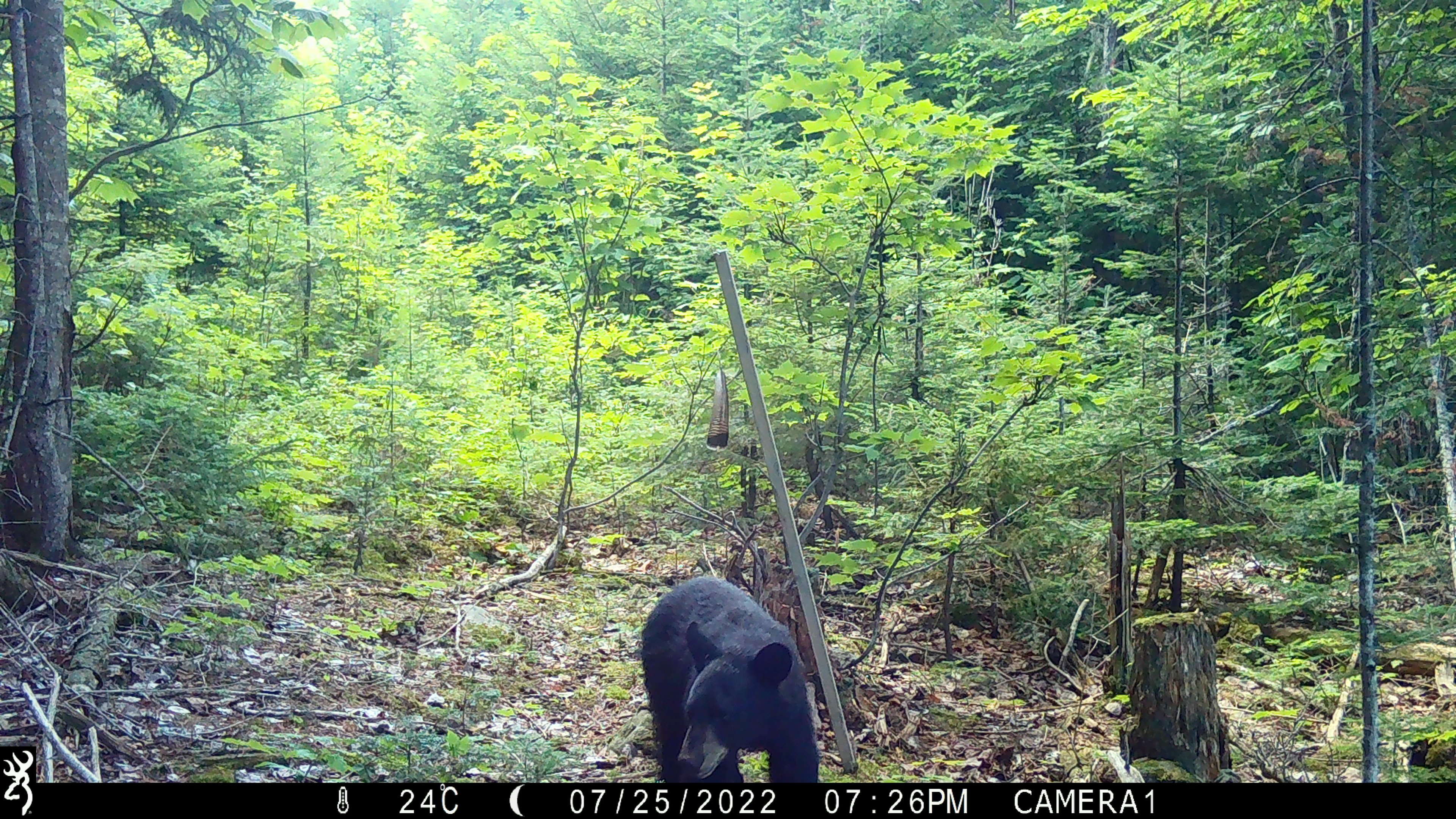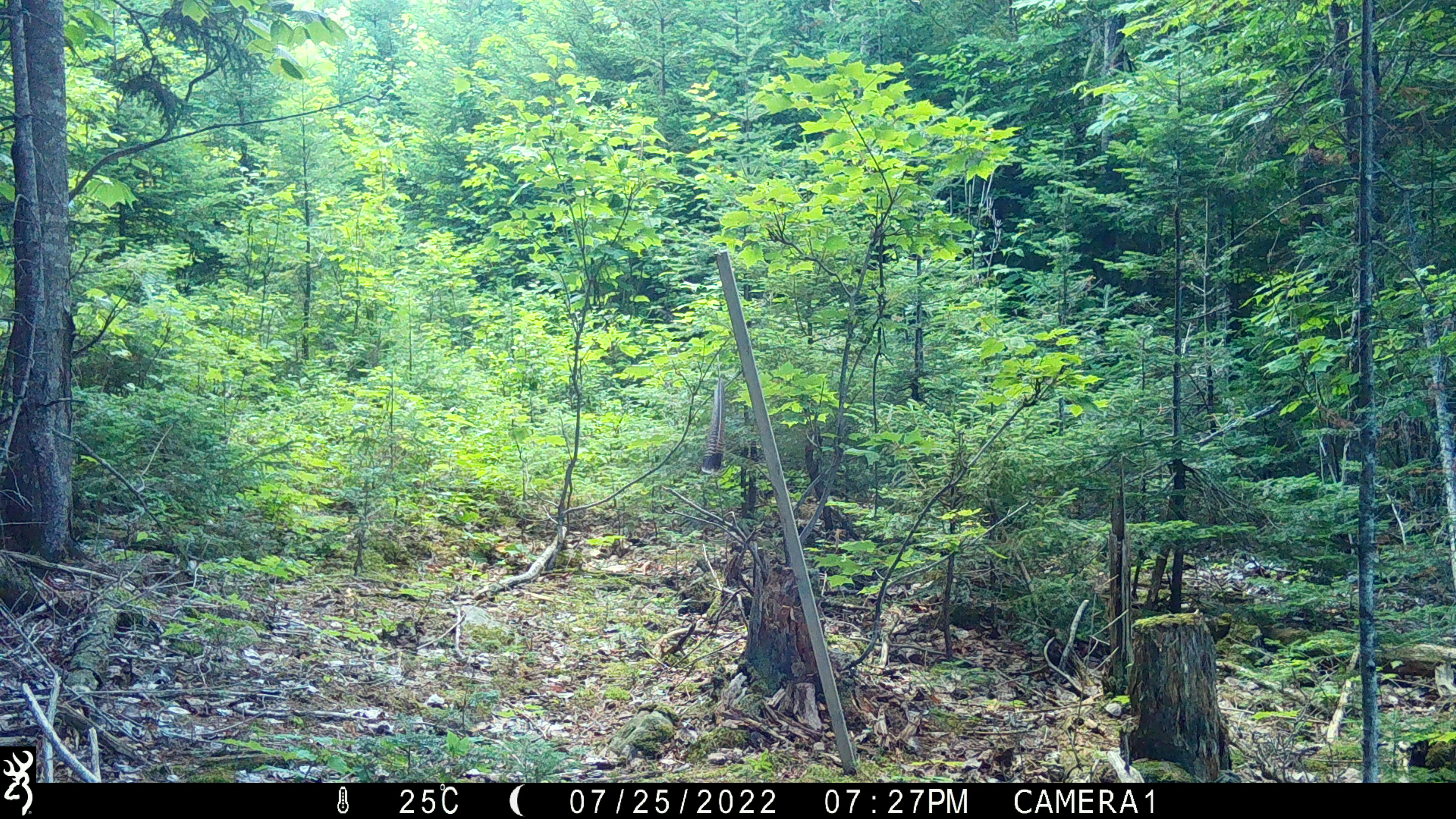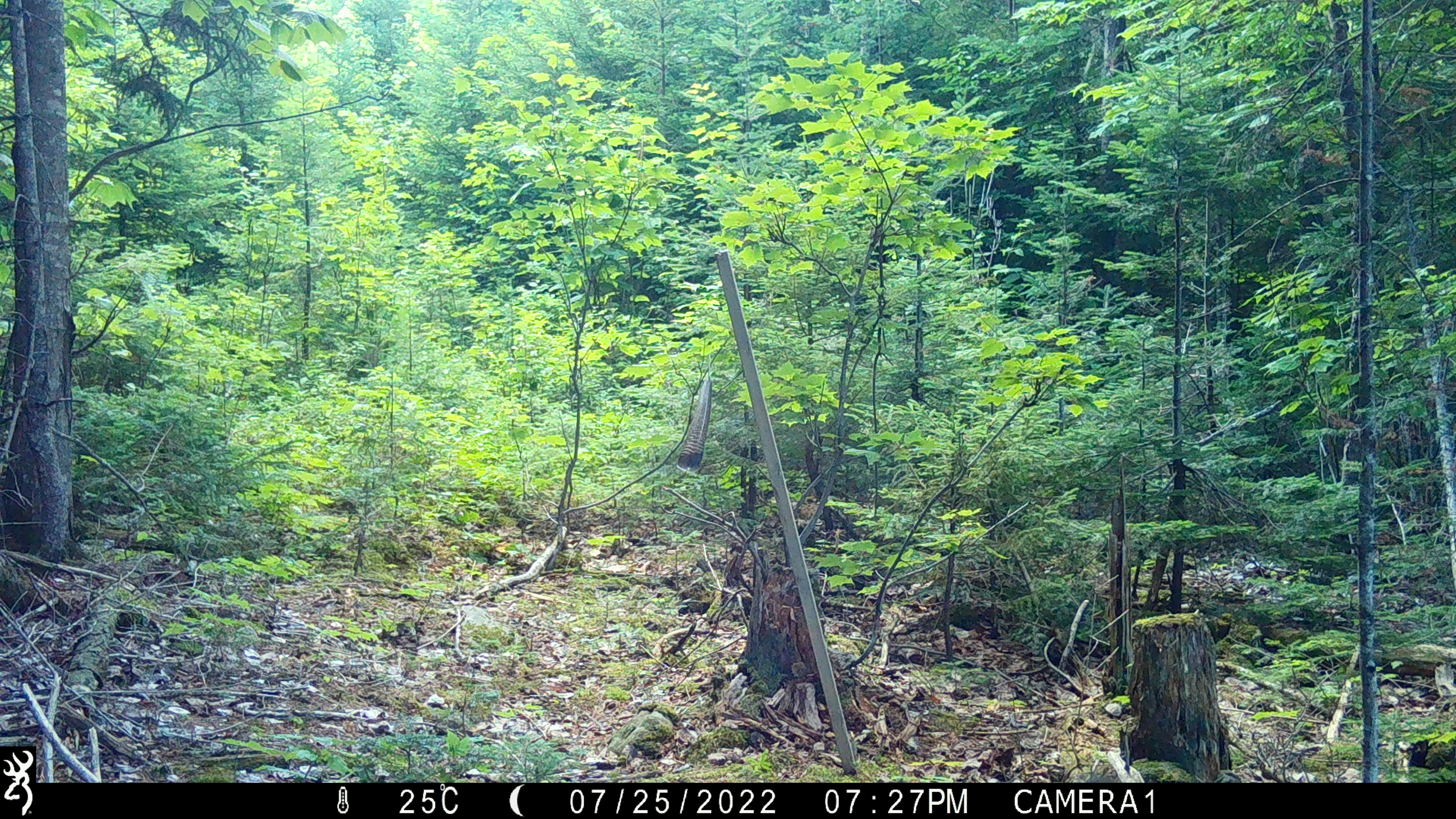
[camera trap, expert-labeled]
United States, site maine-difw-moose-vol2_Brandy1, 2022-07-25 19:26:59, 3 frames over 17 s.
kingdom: Animalia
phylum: Chordata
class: Mammalia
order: Carnivora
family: Ursidae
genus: Ursus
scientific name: Ursus americanus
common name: black bear